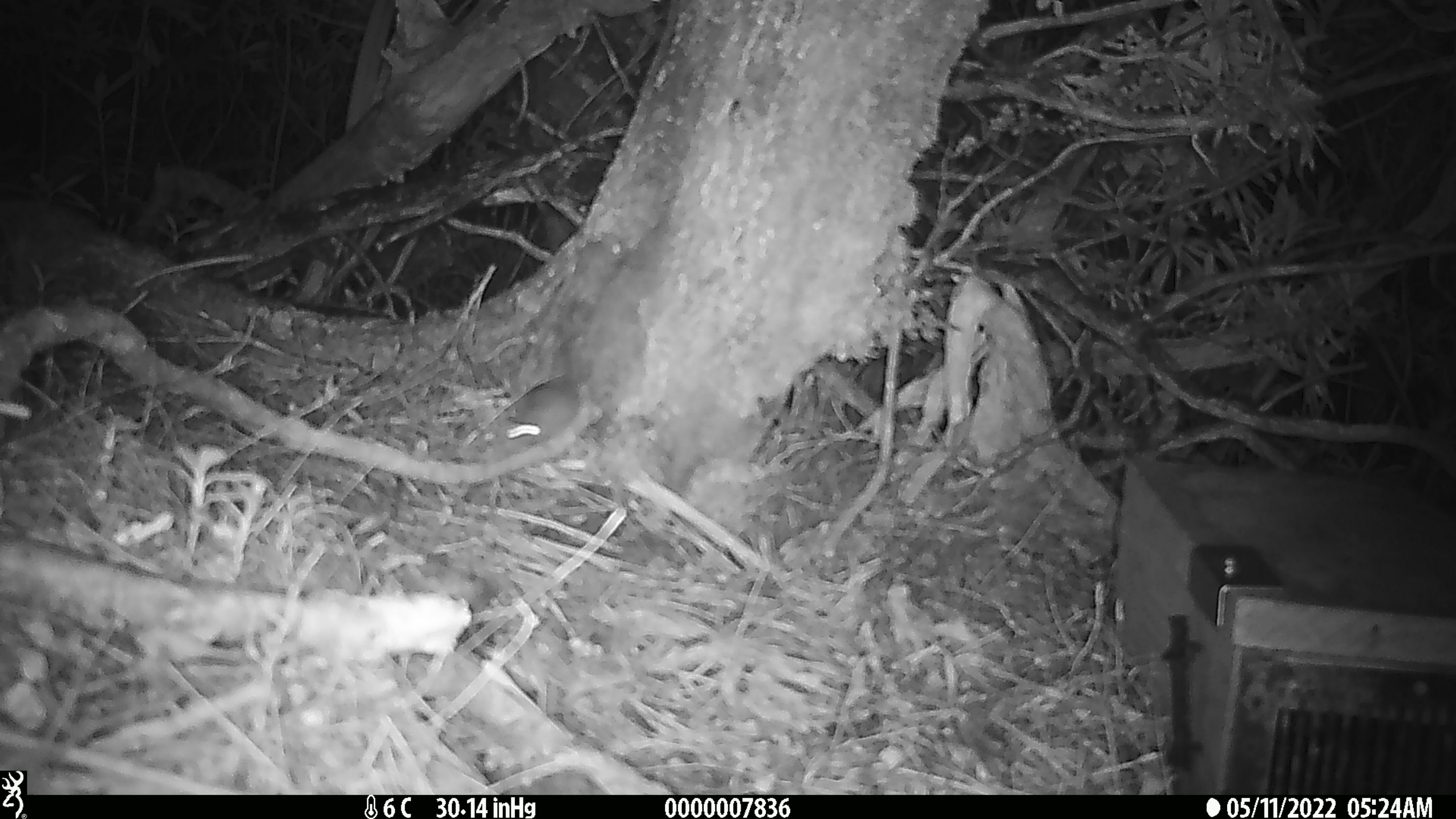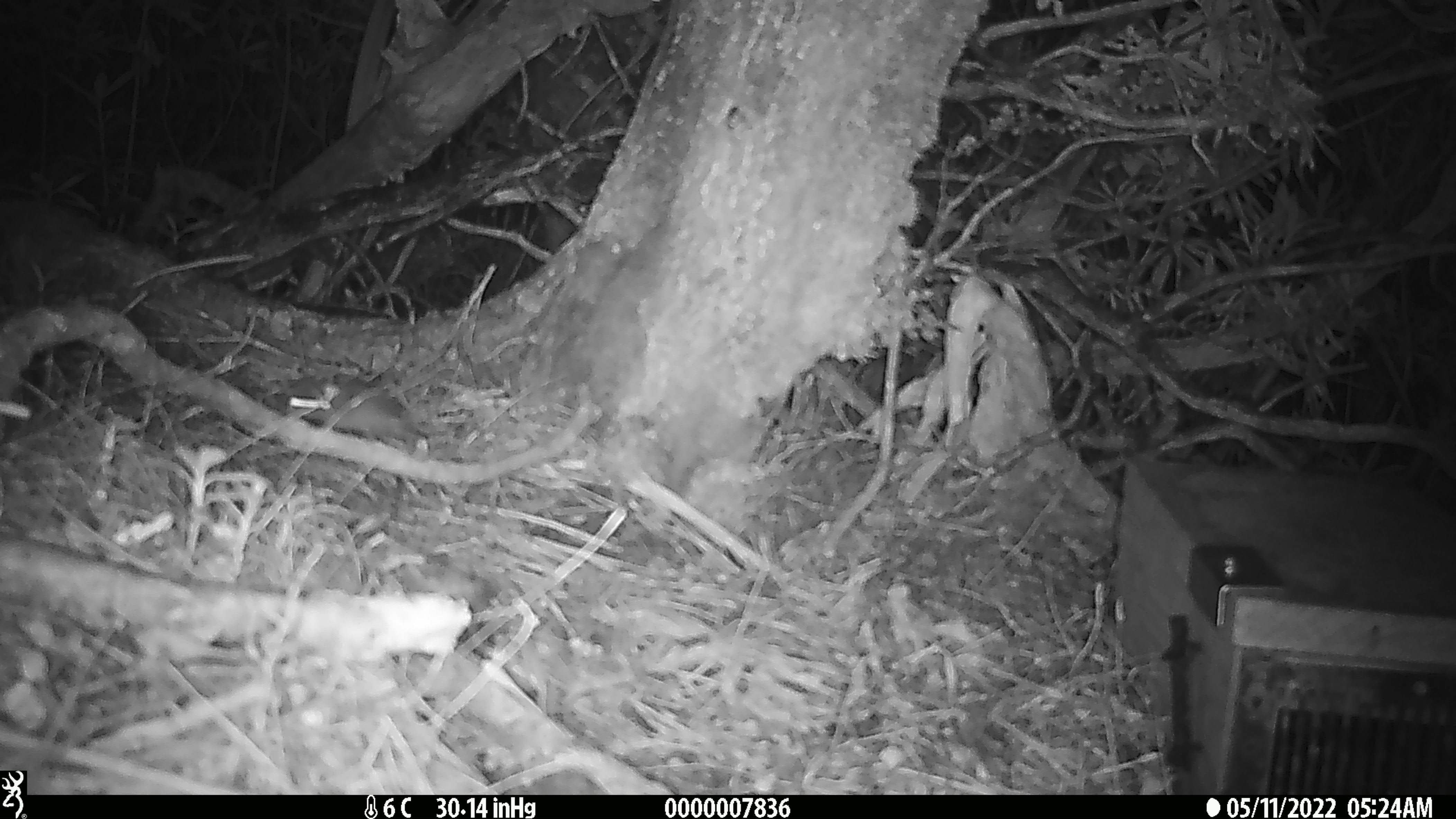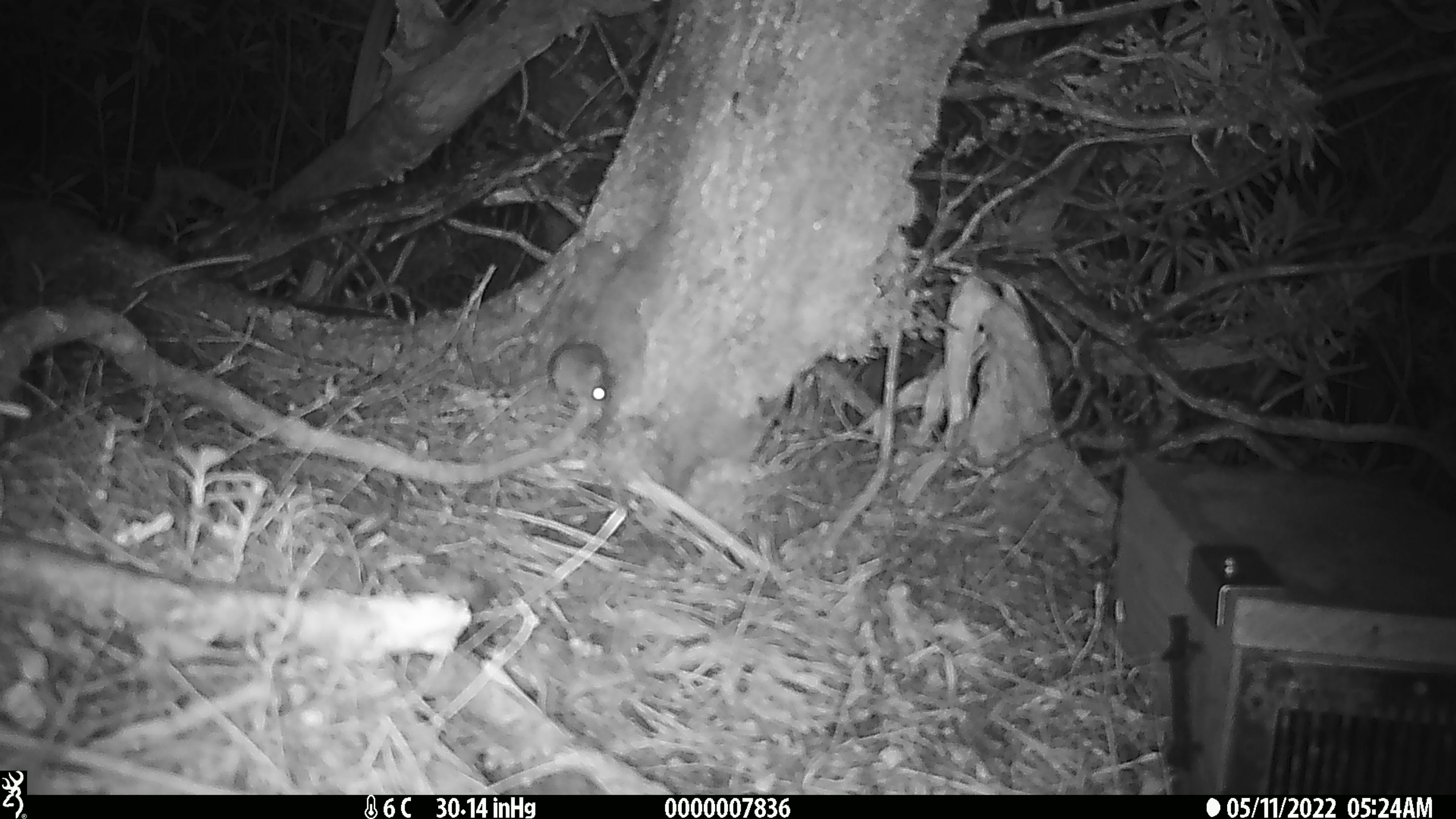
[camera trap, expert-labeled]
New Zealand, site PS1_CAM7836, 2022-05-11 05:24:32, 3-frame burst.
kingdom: Animalia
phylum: Chordata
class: Mammalia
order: Rodentia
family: Muridae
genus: Mus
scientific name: Mus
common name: mouse